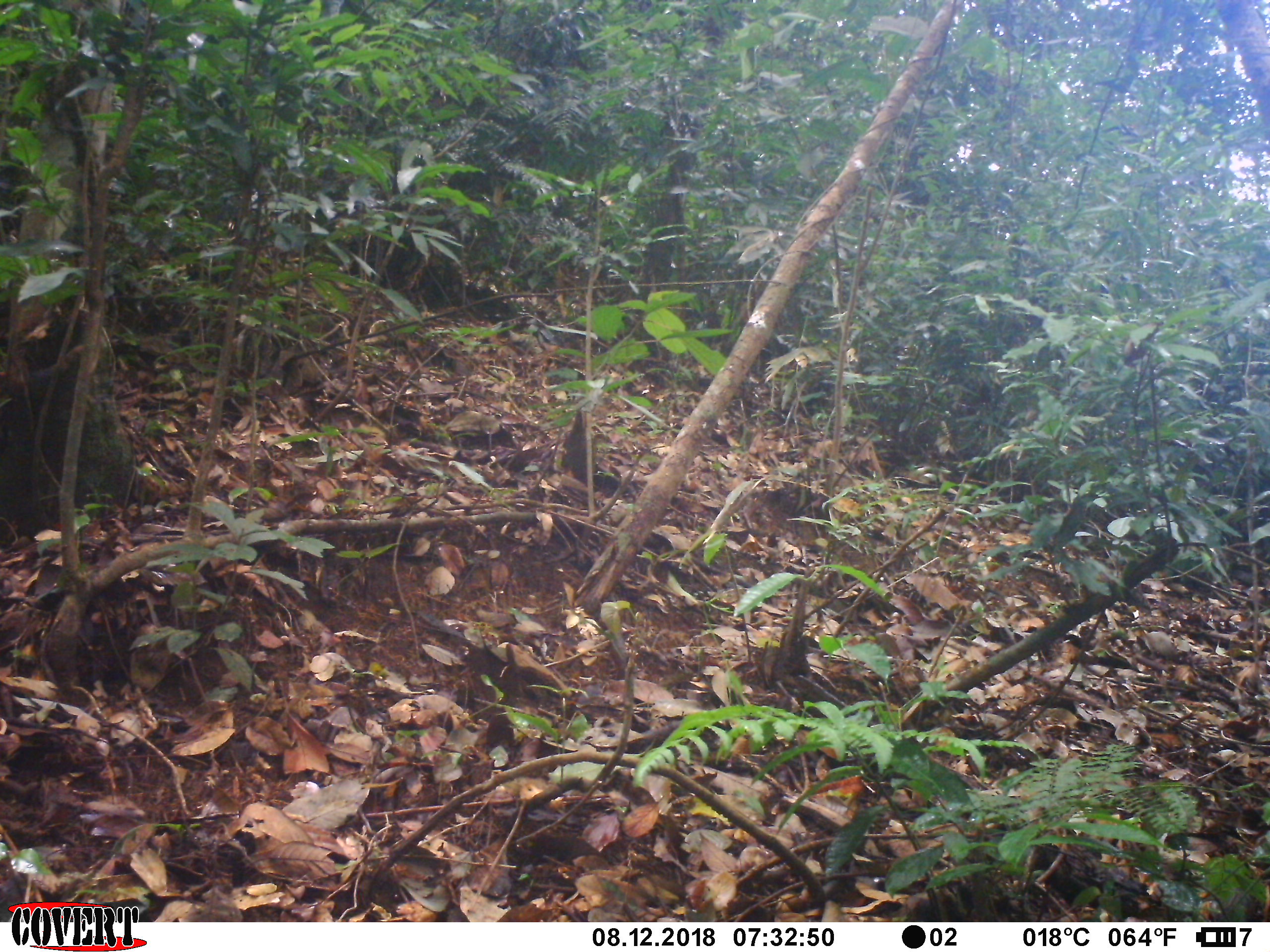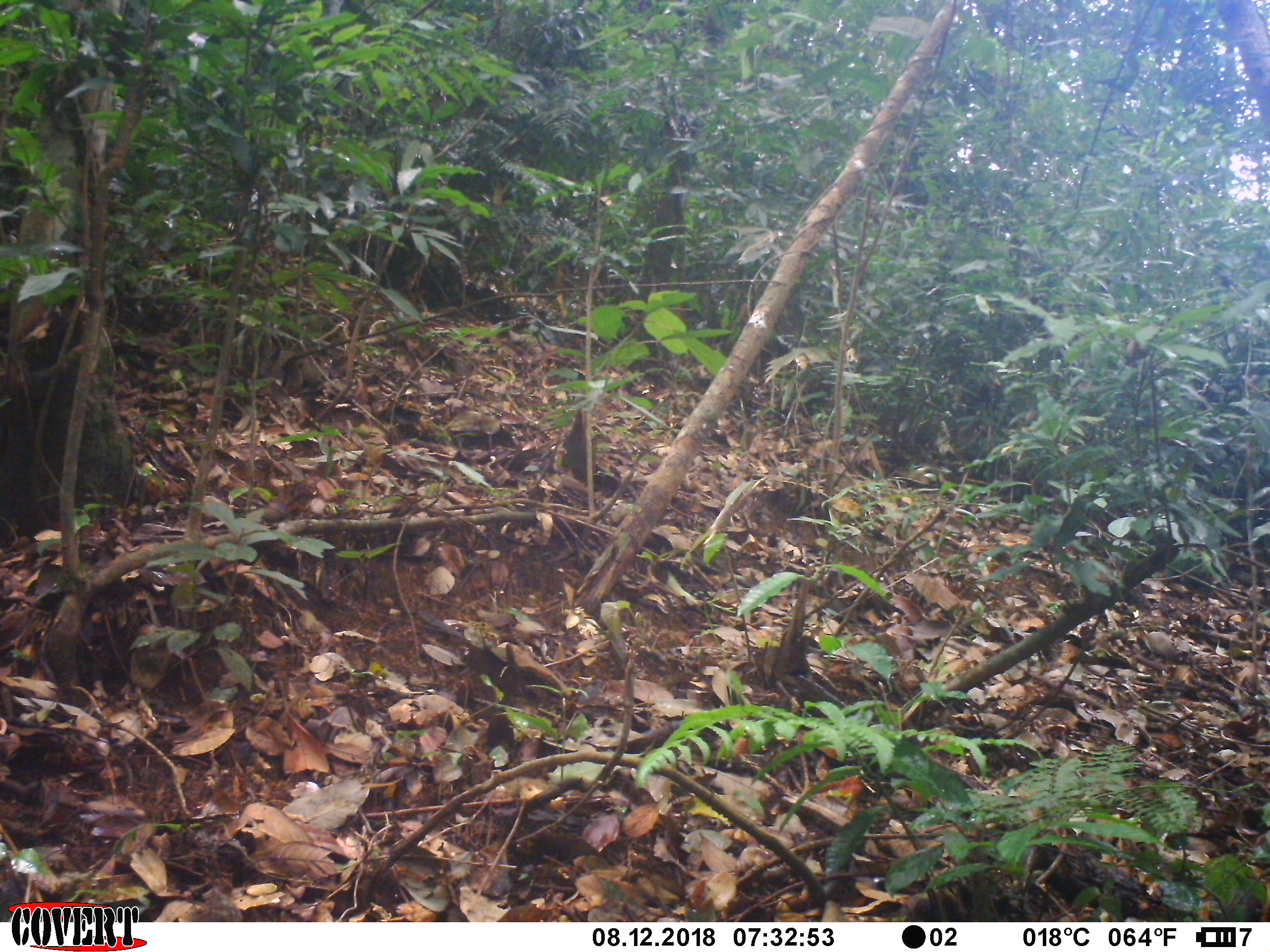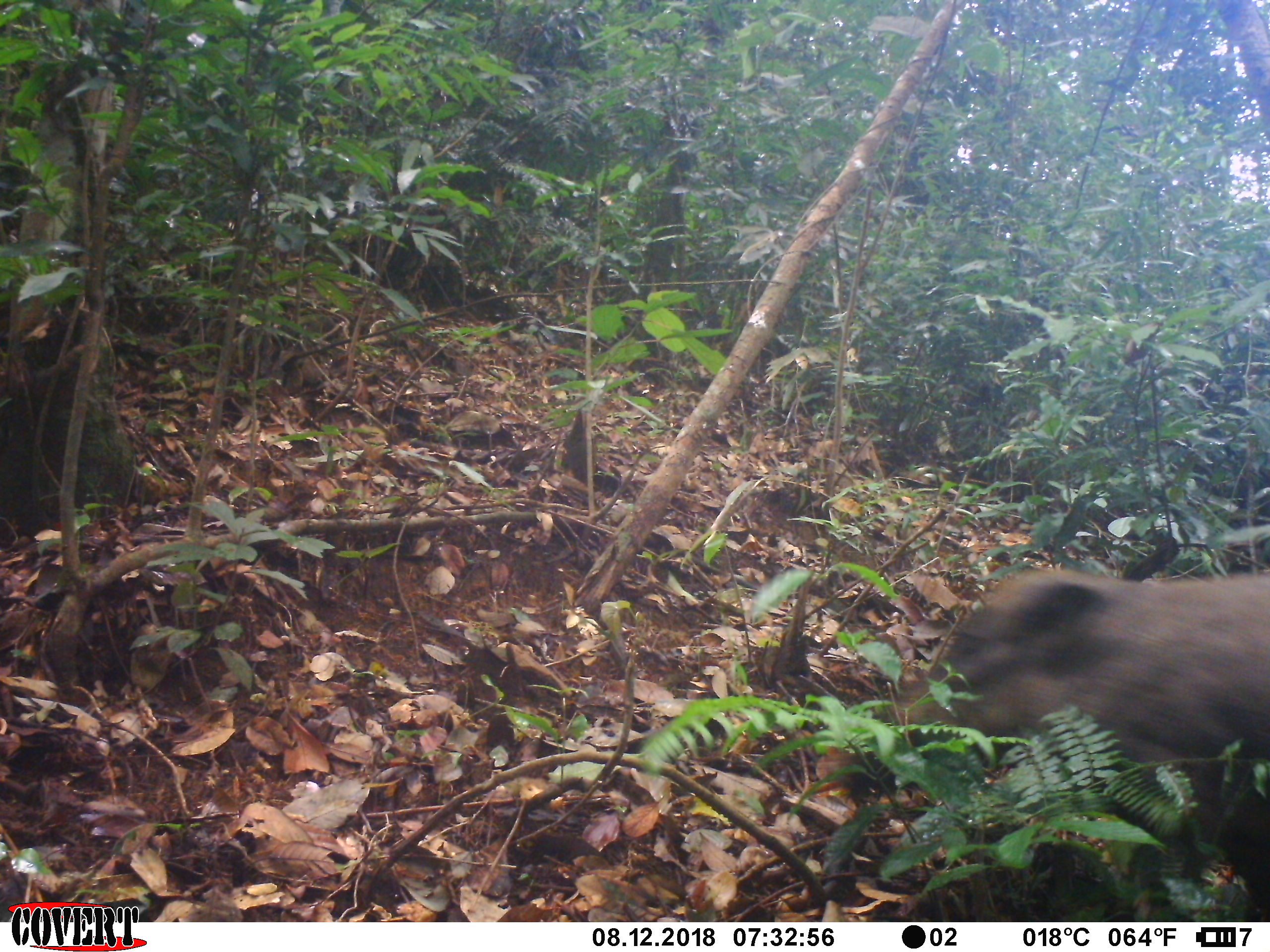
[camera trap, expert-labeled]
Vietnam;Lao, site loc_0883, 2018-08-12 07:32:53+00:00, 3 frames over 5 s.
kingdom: Animalia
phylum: Chordata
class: Mammalia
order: Artiodactyla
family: Suidae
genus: Sus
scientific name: Sus scrofa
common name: eurasian wild pig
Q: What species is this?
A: Eurasian wild pig (Sus scrofa).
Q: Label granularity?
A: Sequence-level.